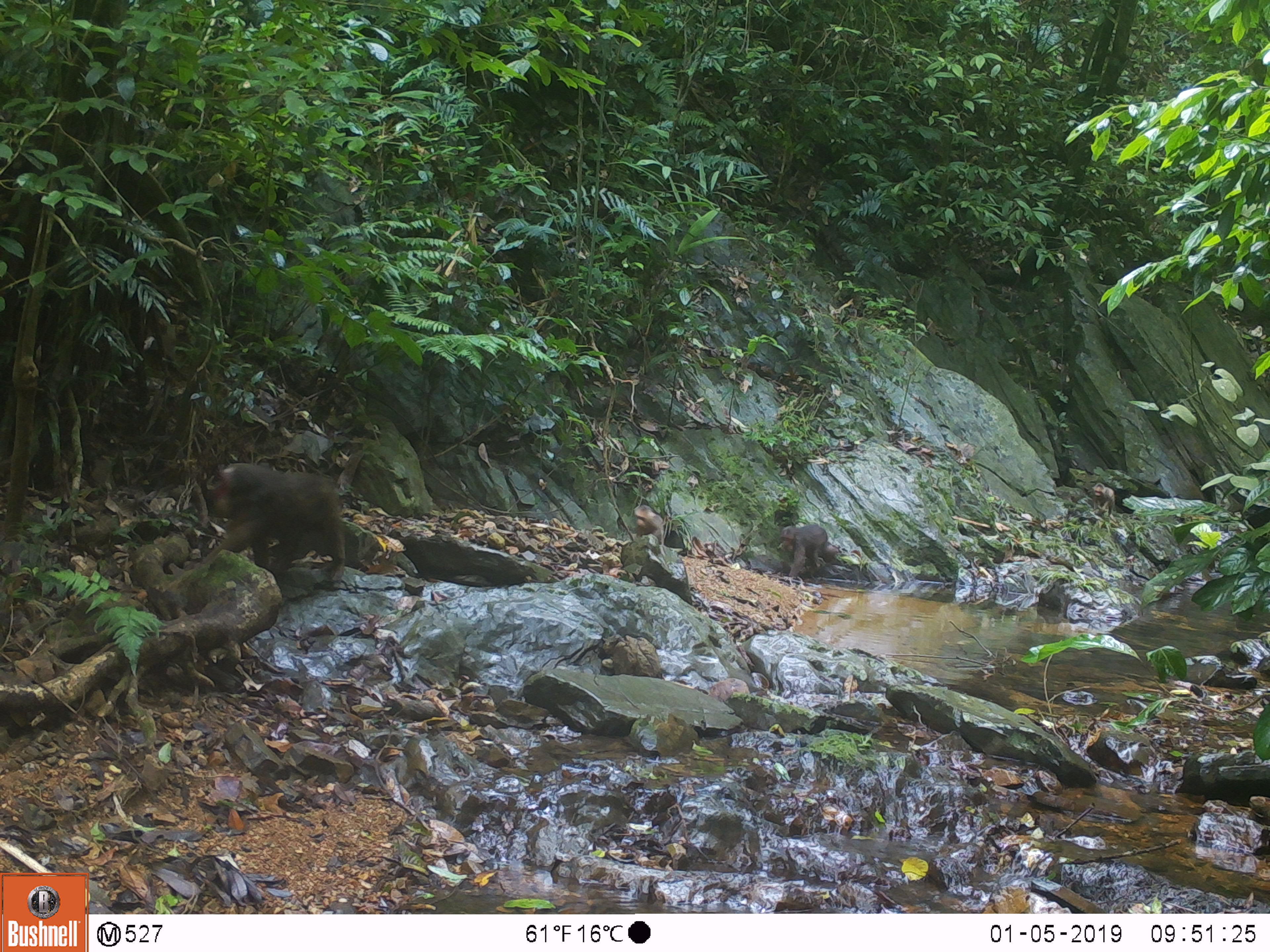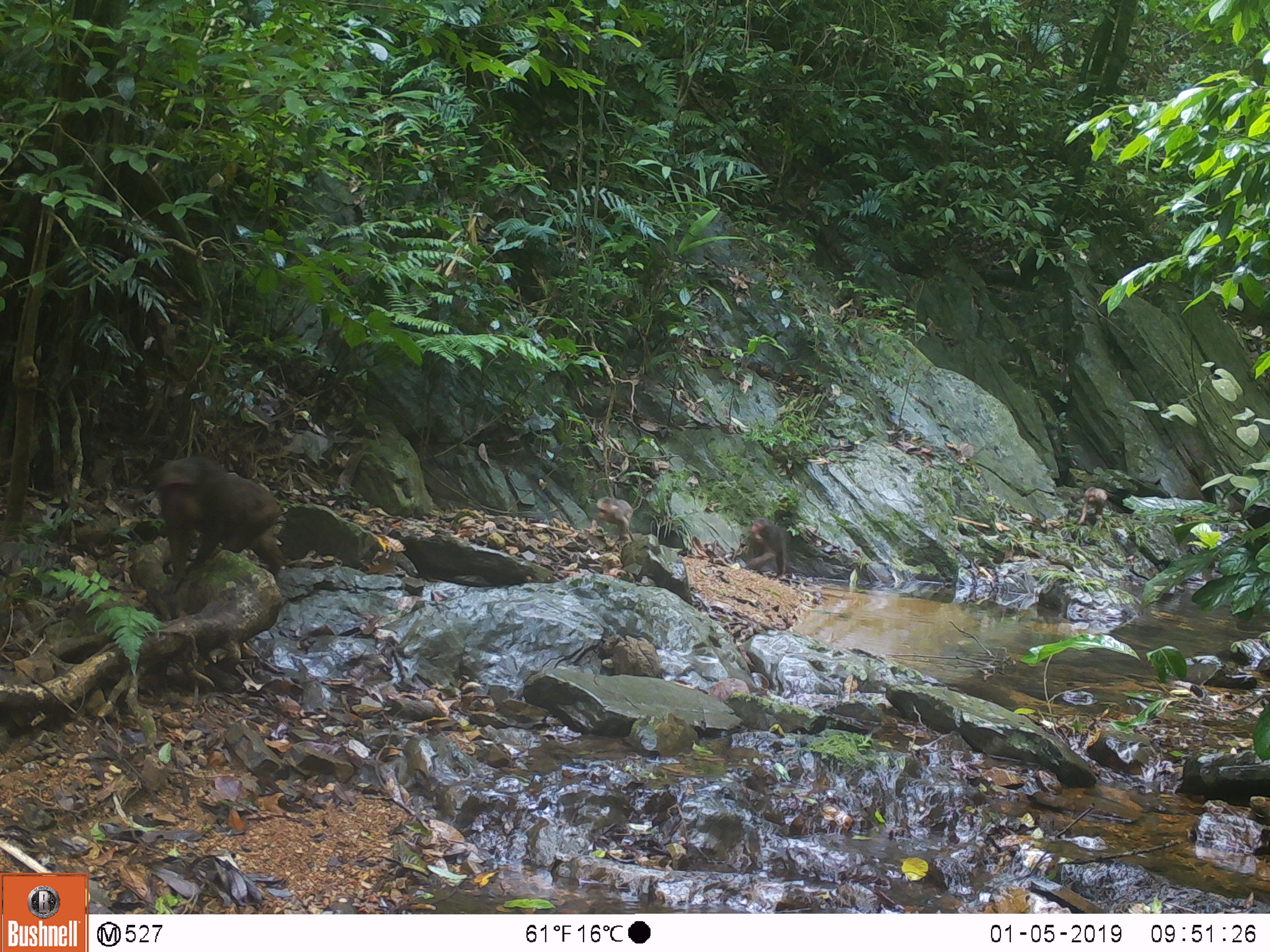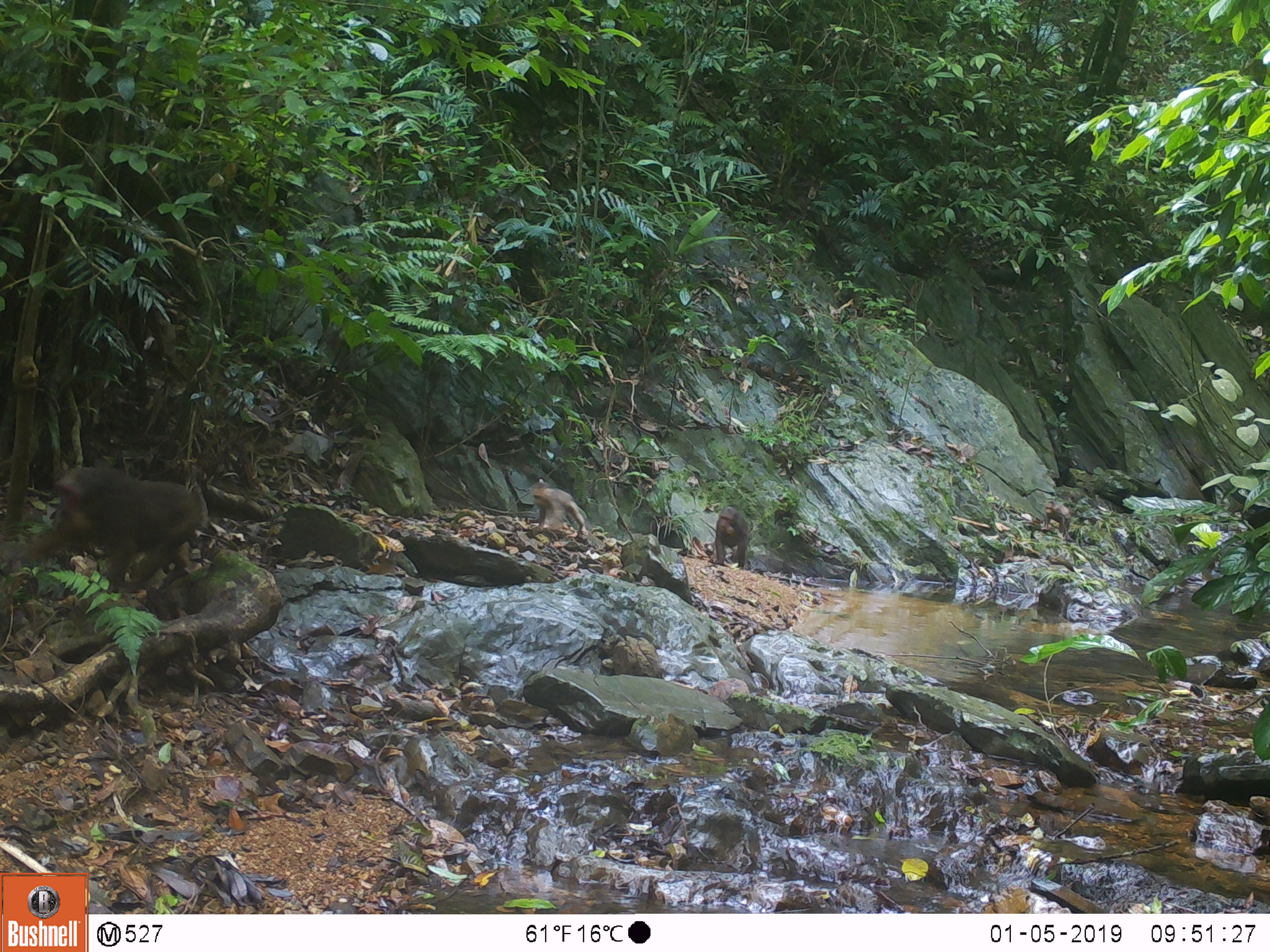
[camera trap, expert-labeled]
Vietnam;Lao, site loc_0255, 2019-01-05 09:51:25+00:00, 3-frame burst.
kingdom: Animalia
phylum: Chordata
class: Mammalia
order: Primates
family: Cercopithecidae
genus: Macaca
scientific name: Macaca arctoides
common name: stump-tailed macaque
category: stump tailed macaque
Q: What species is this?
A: Stump tailed macaque (stump-tailed macaque) (Macaca arctoides).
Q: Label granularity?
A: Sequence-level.